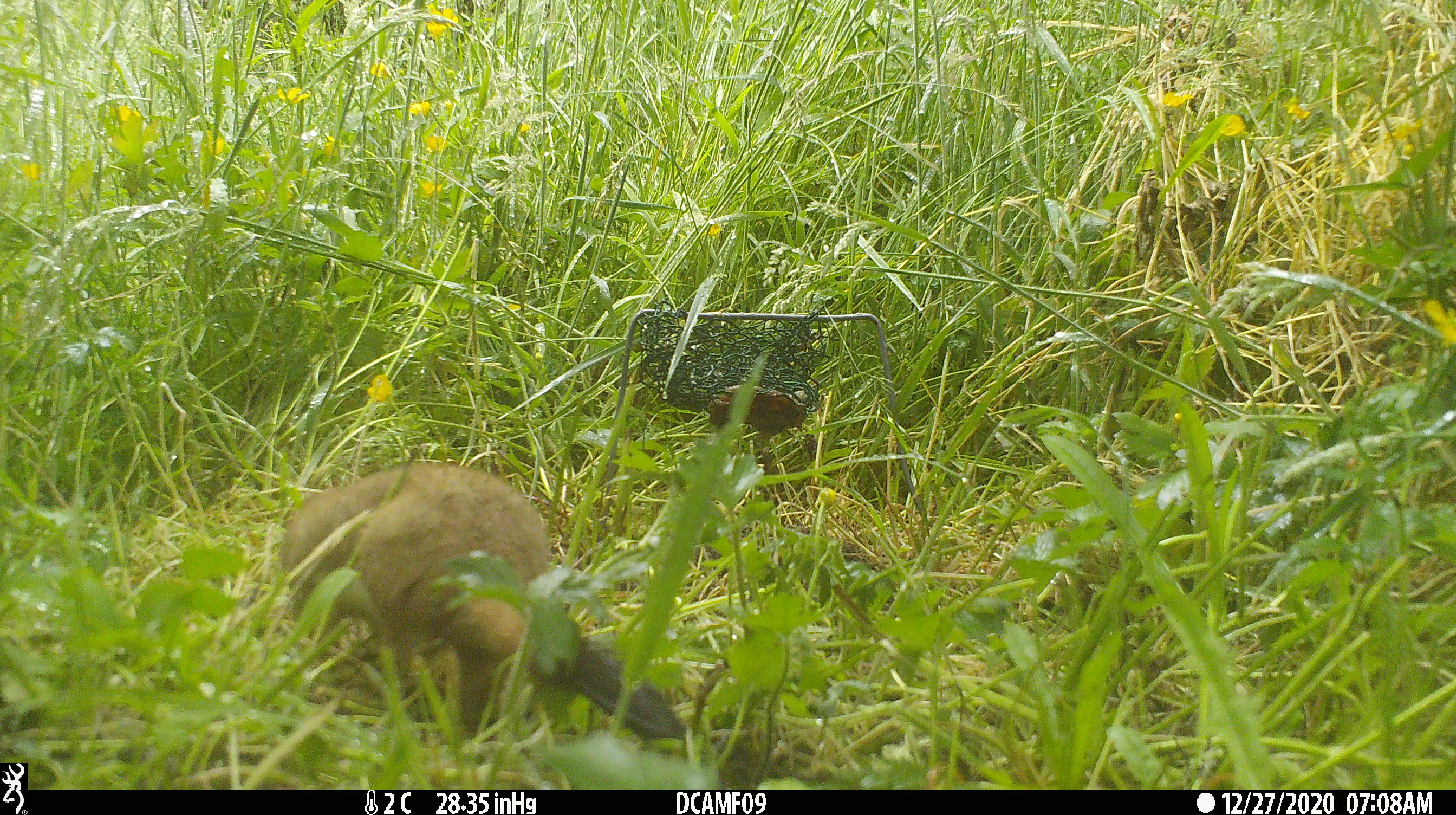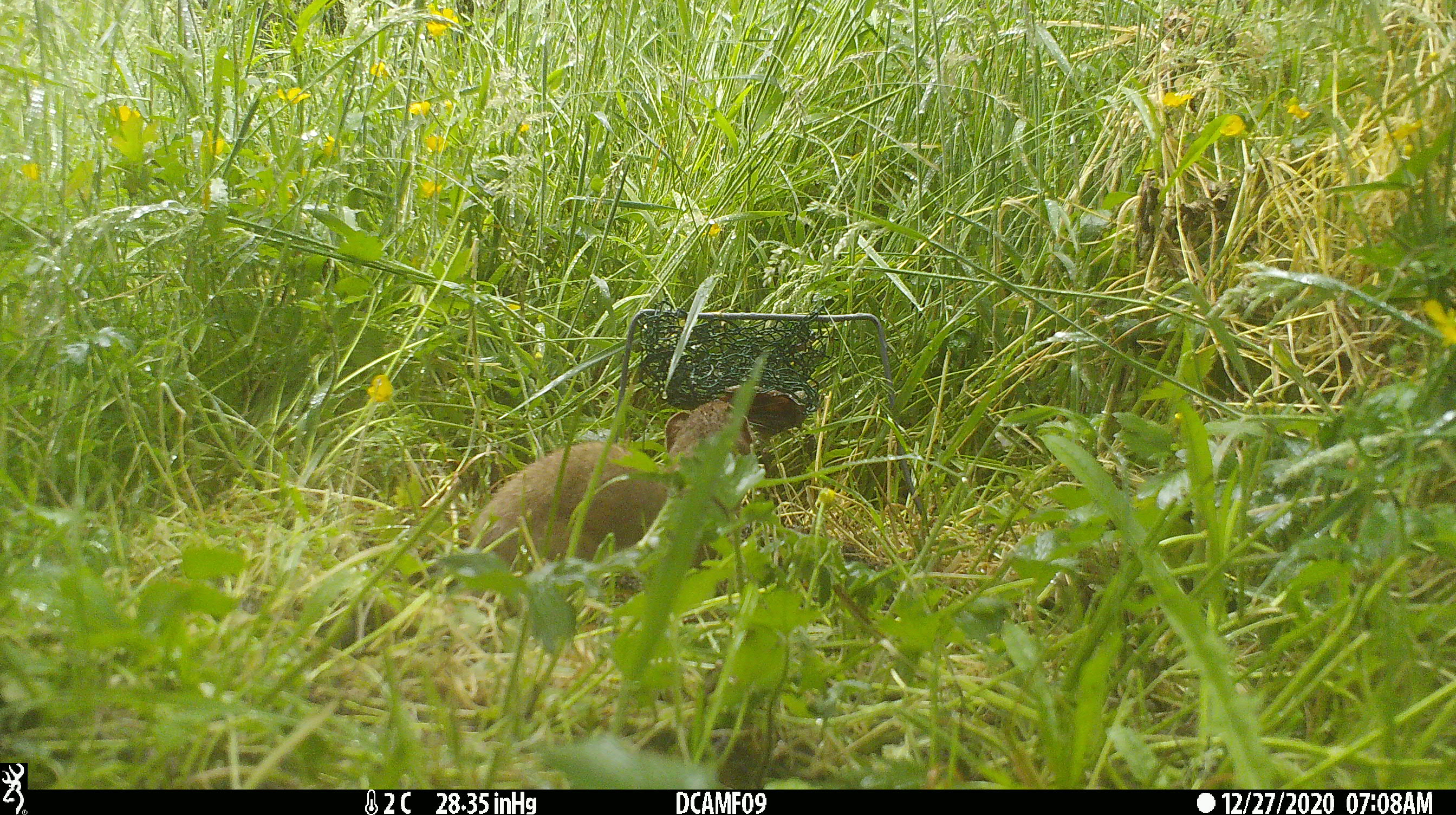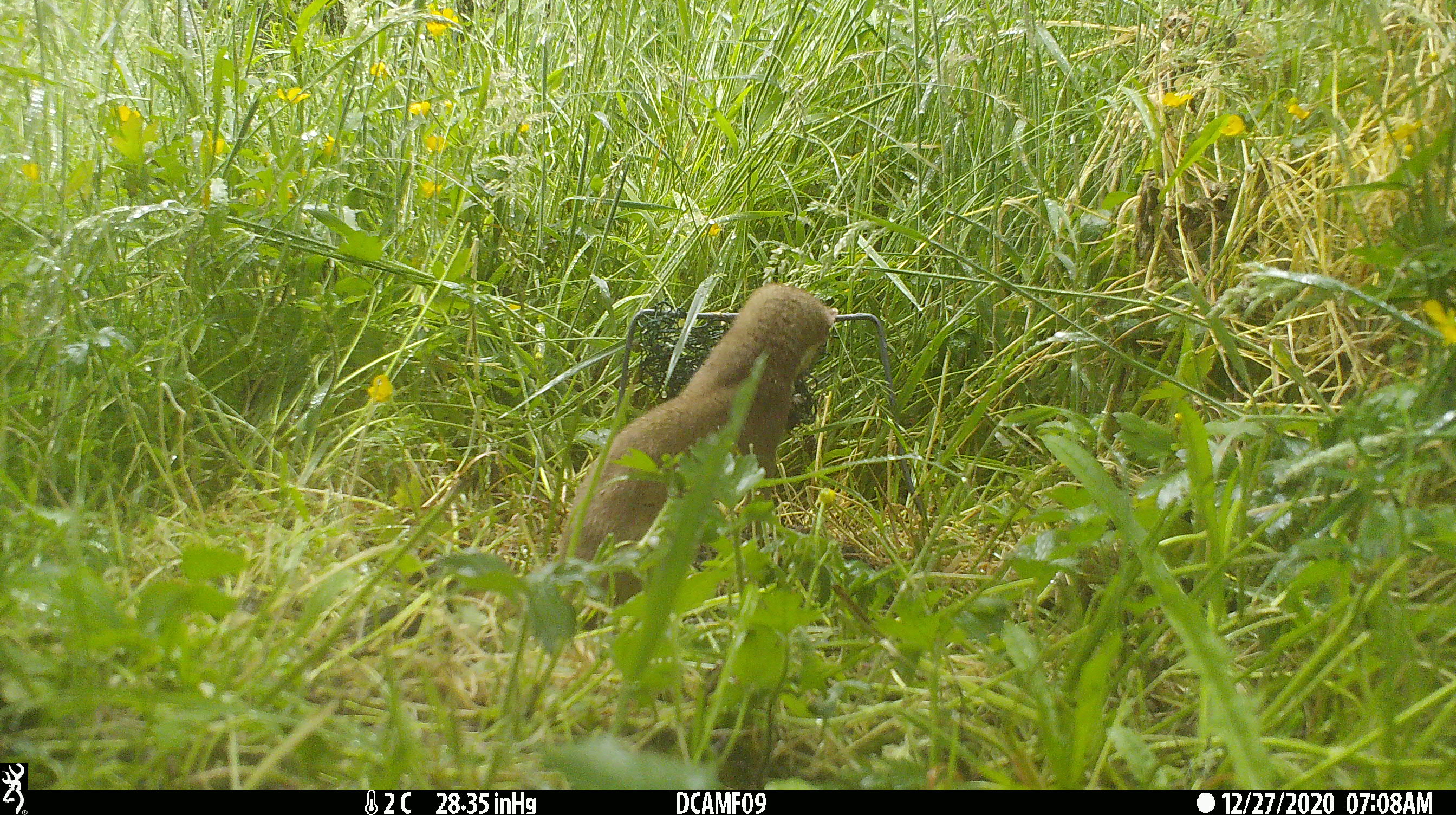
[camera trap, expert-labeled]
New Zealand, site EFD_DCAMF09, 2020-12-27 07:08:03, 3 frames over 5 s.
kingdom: Animalia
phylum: Chordata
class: Mammalia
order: Carnivora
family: Mustelidae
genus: Mustela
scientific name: Mustela erminea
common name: stoat